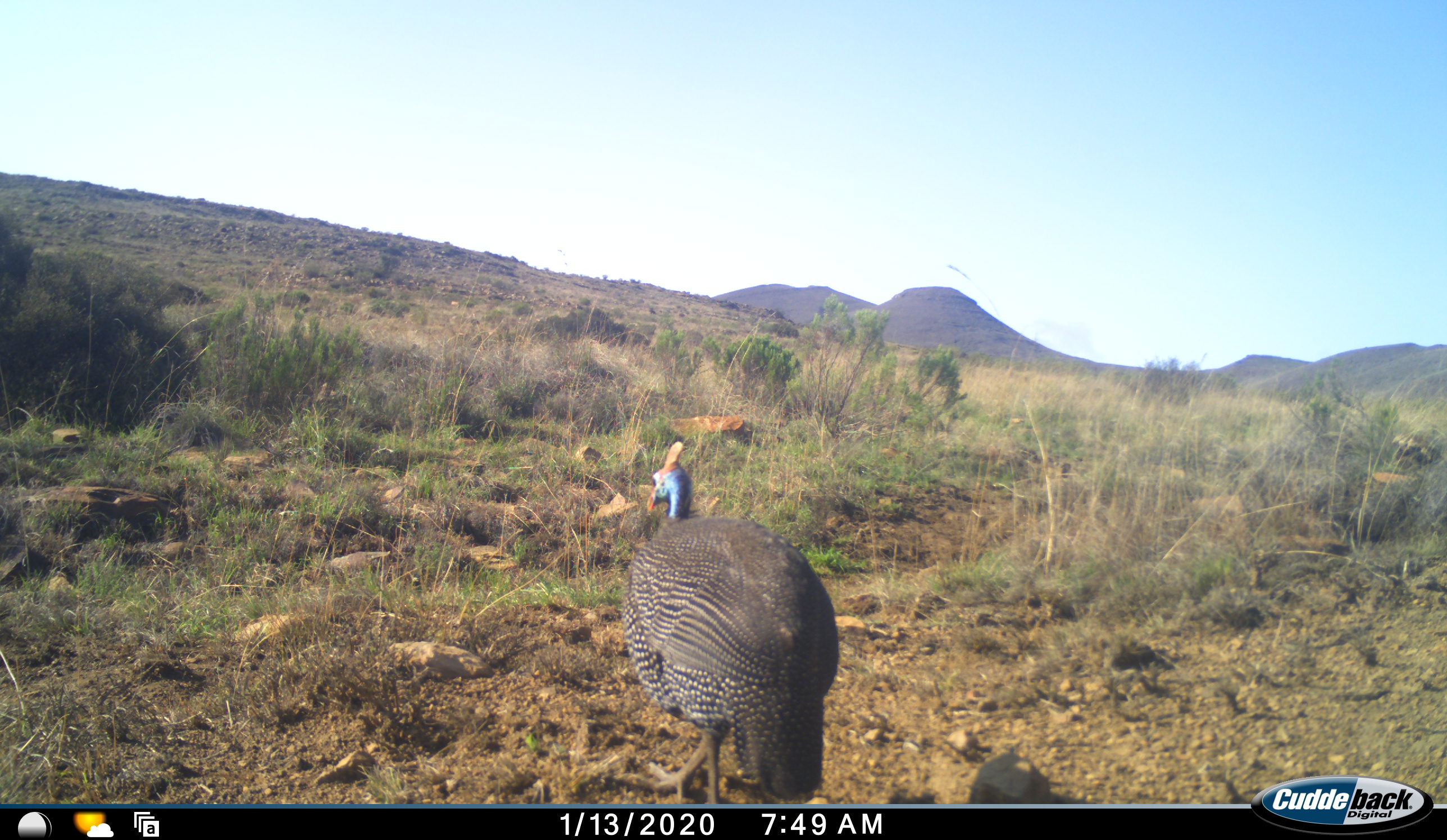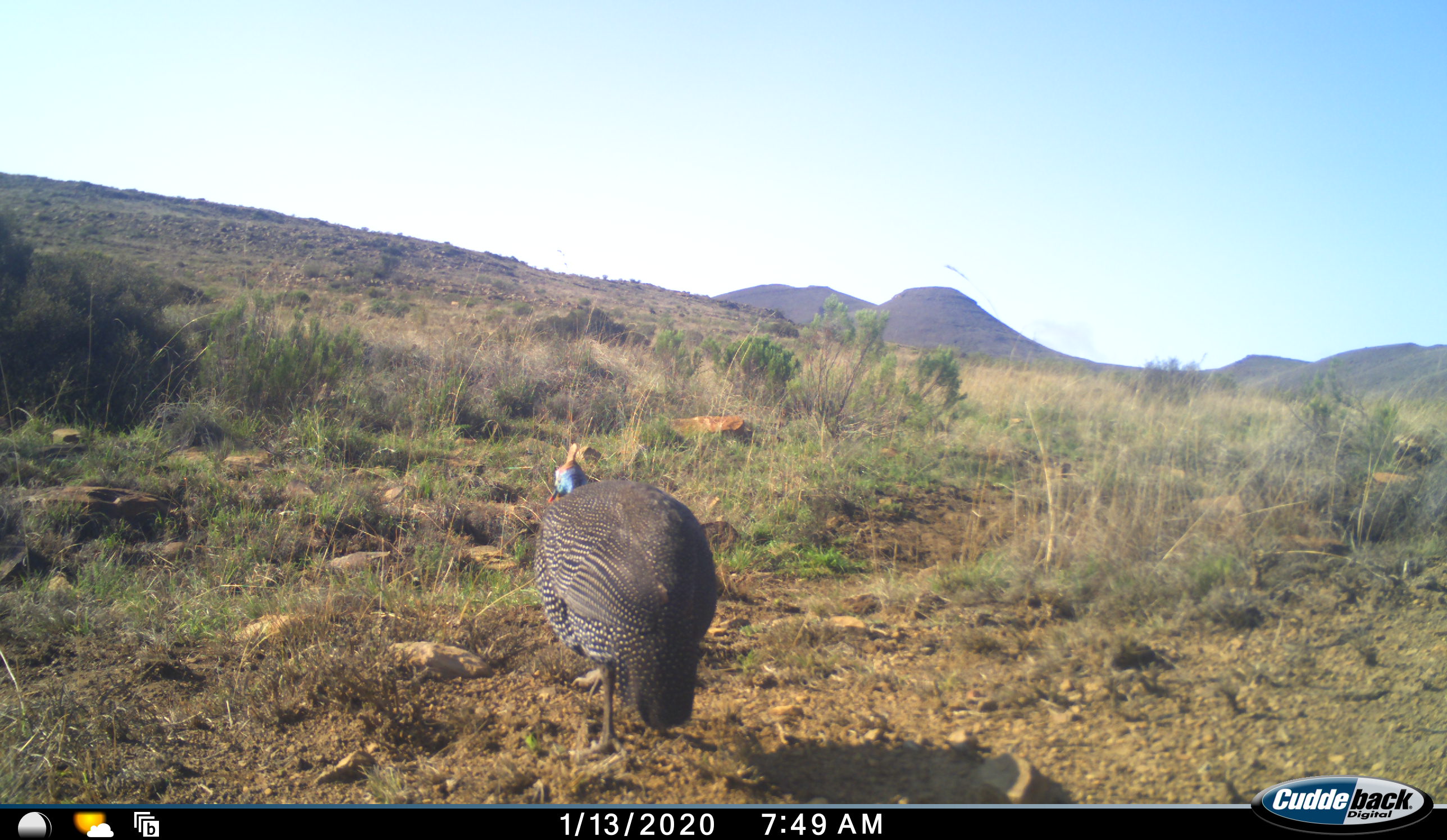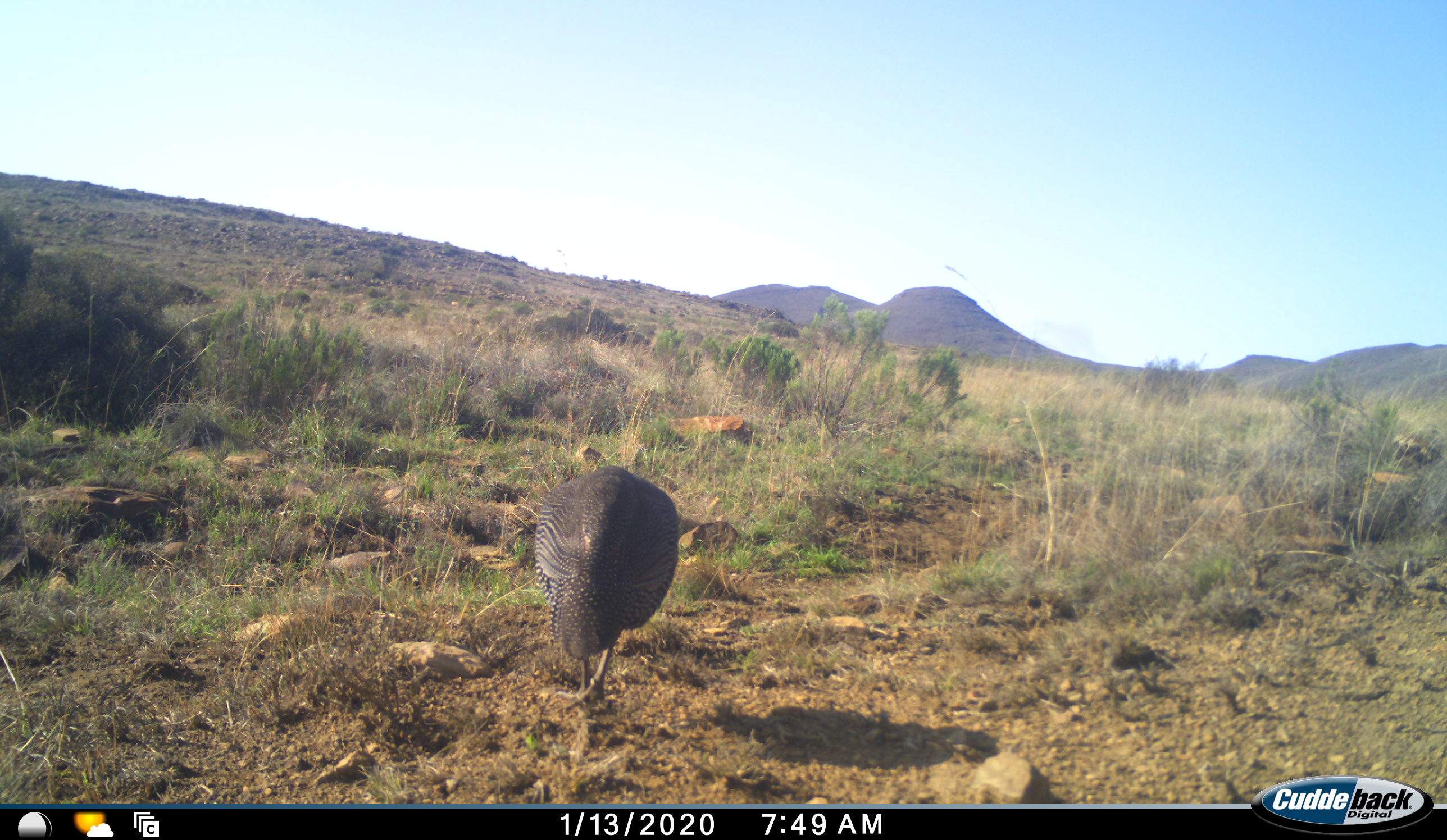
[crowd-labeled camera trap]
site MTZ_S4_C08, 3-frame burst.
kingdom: Animalia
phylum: Chordata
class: Aves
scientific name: Aves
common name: bird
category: birdother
Birdother (bird) (Aves), count 1. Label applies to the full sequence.